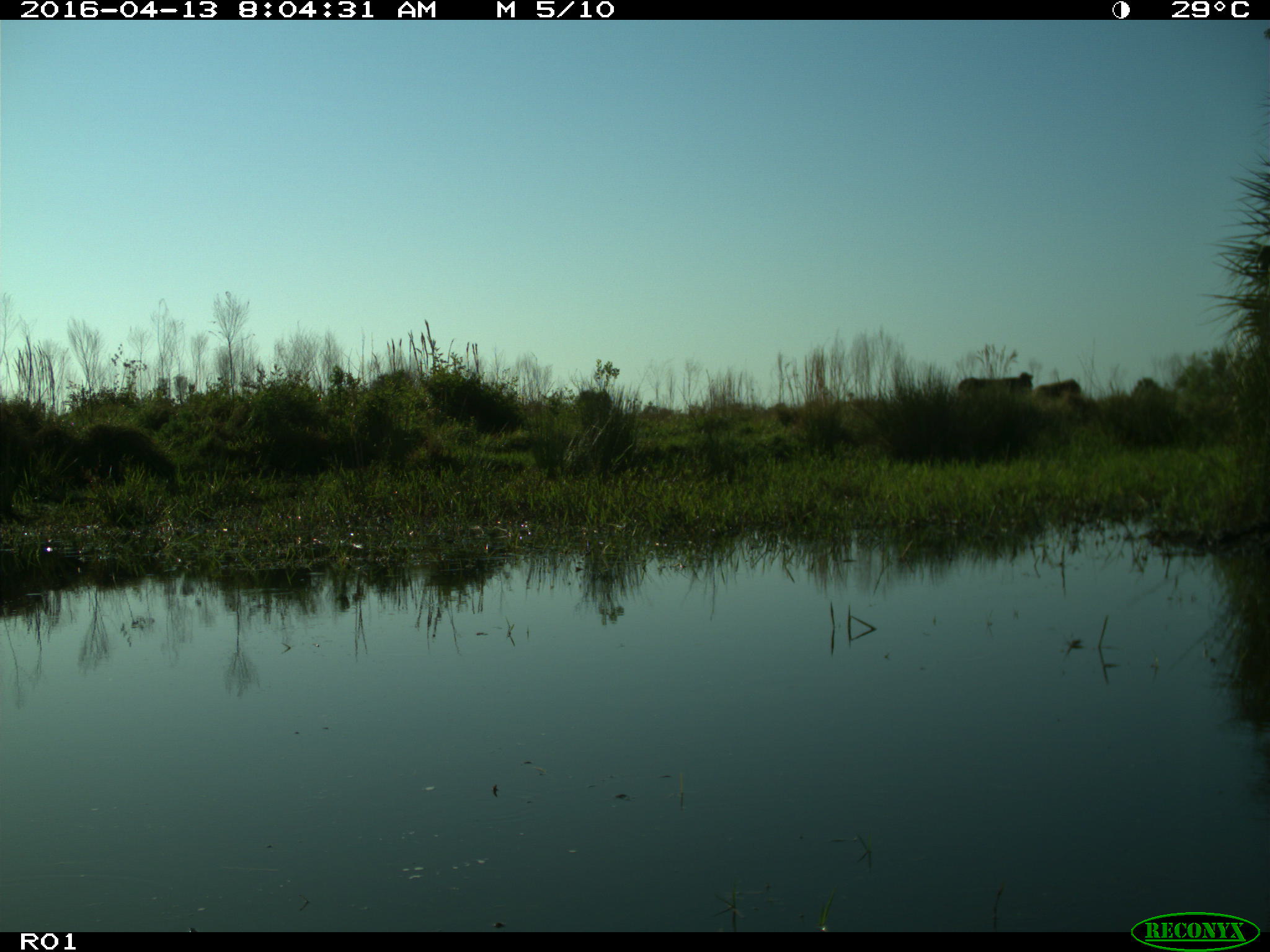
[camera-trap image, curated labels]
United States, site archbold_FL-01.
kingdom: Animalia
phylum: Chordata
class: Mammalia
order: Artiodactyla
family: Bovidae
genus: Bos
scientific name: Bos taurus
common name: domestic cow